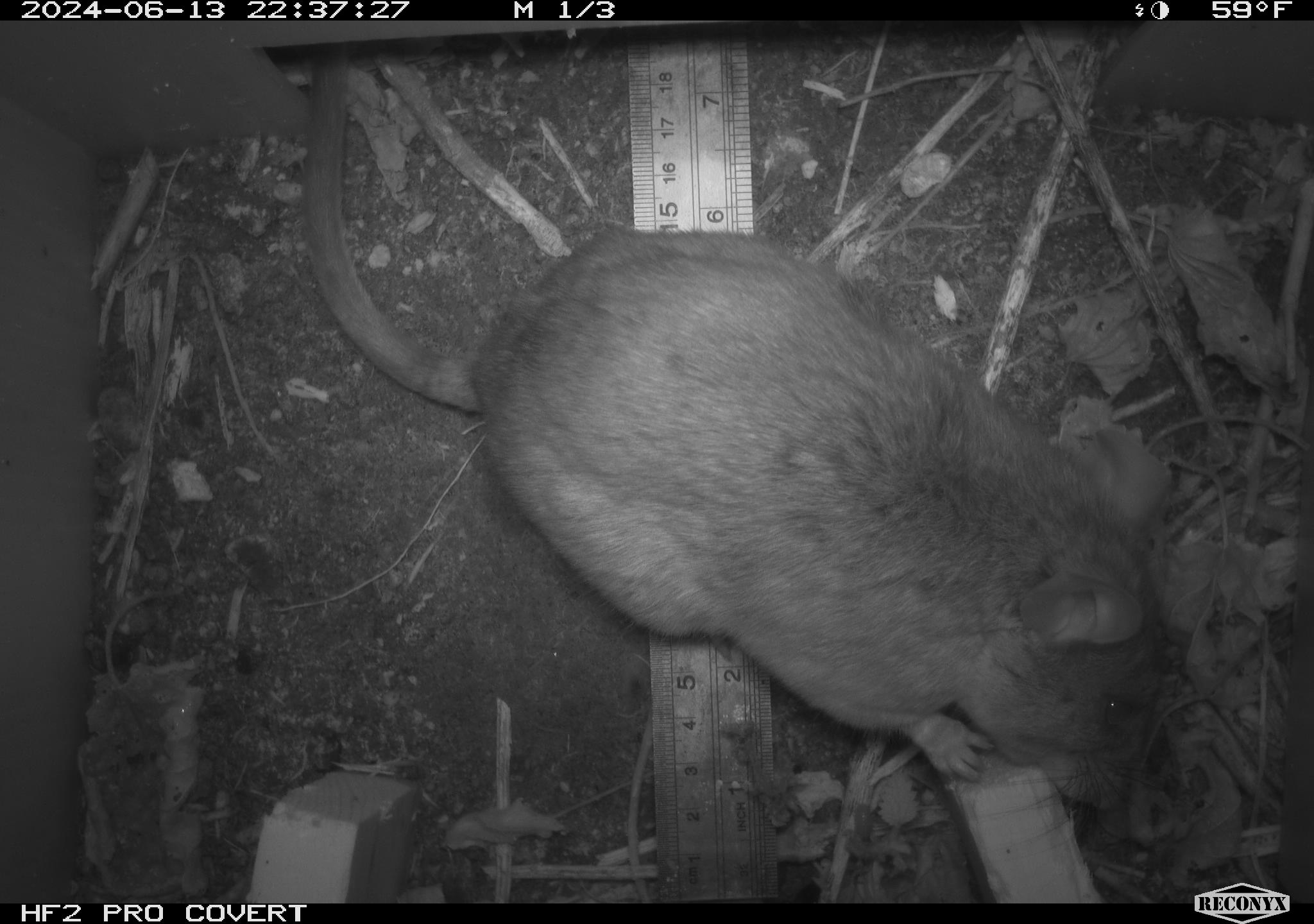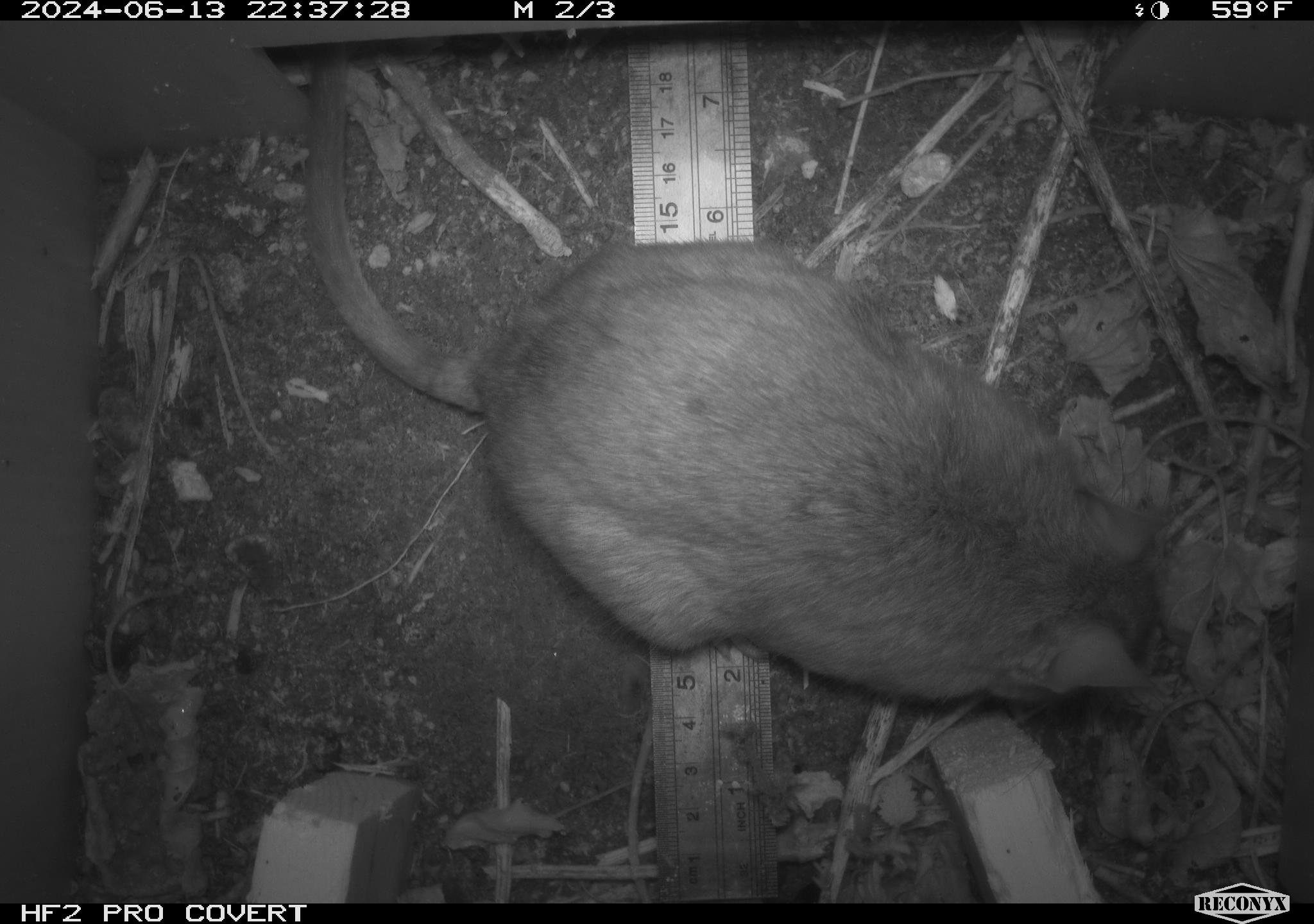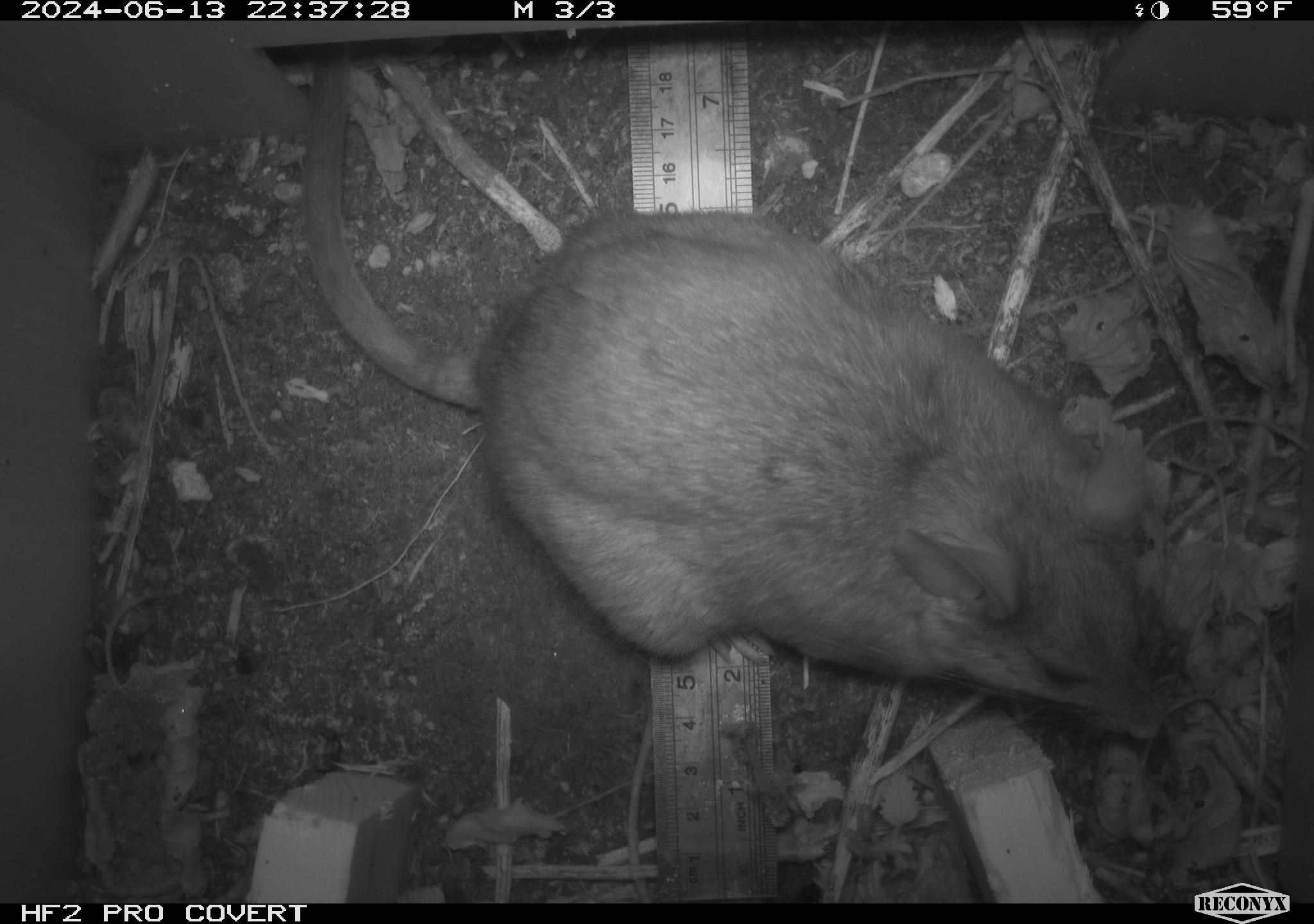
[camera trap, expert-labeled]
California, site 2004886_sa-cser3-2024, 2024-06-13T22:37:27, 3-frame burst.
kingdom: Animalia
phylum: Chordata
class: Mammalia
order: Rodentia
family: Muridae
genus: Rattus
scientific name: Rattus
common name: rat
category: rattus species